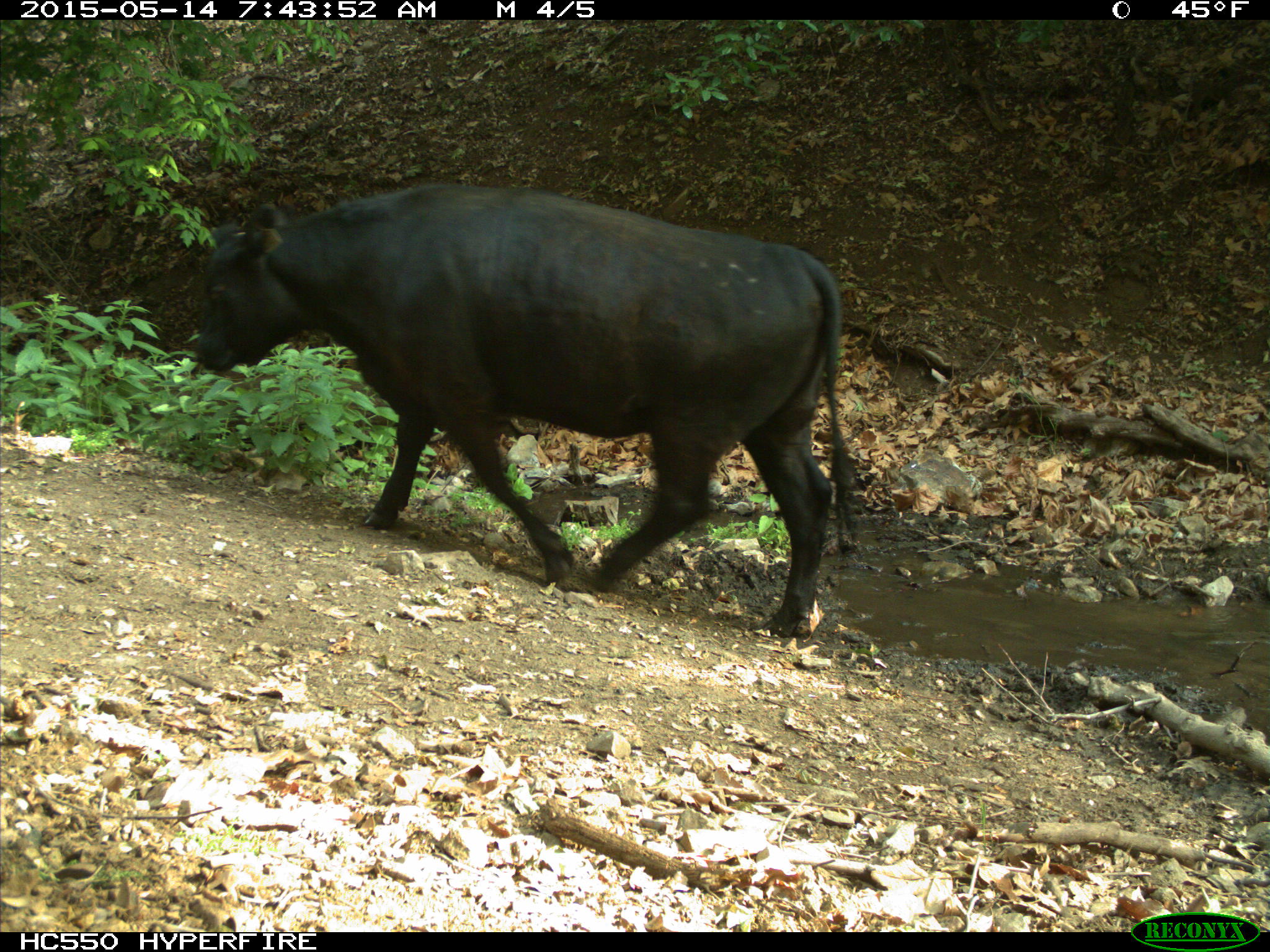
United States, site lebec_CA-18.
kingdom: Animalia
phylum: Chordata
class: Mammalia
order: Artiodactyla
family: Bovidae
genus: Bos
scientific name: Bos taurus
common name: domestic cow